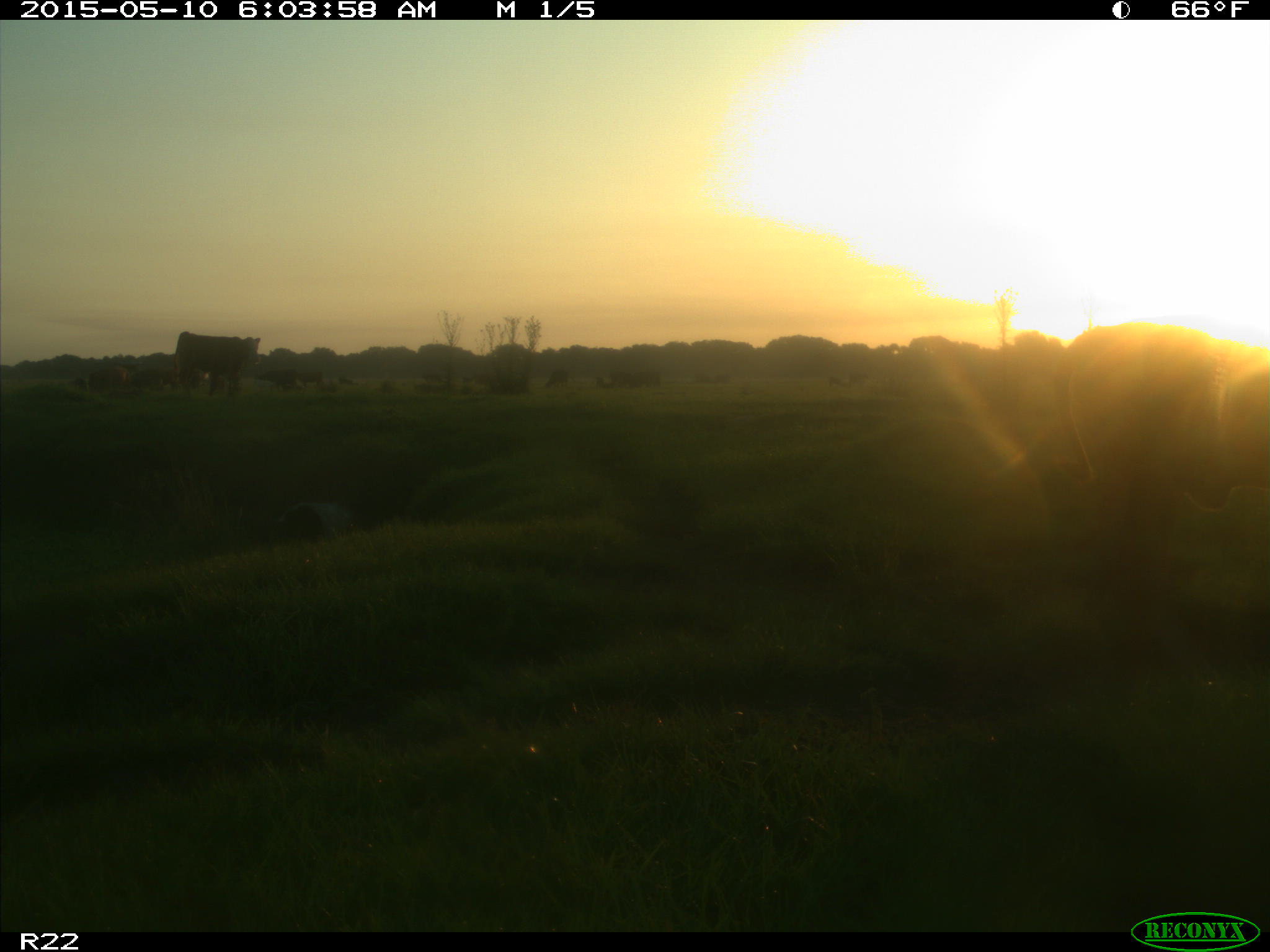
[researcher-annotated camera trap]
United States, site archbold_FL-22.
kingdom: Animalia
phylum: Chordata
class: Mammalia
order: Artiodactyla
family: Bovidae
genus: Bos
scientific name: Bos taurus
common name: domestic cow